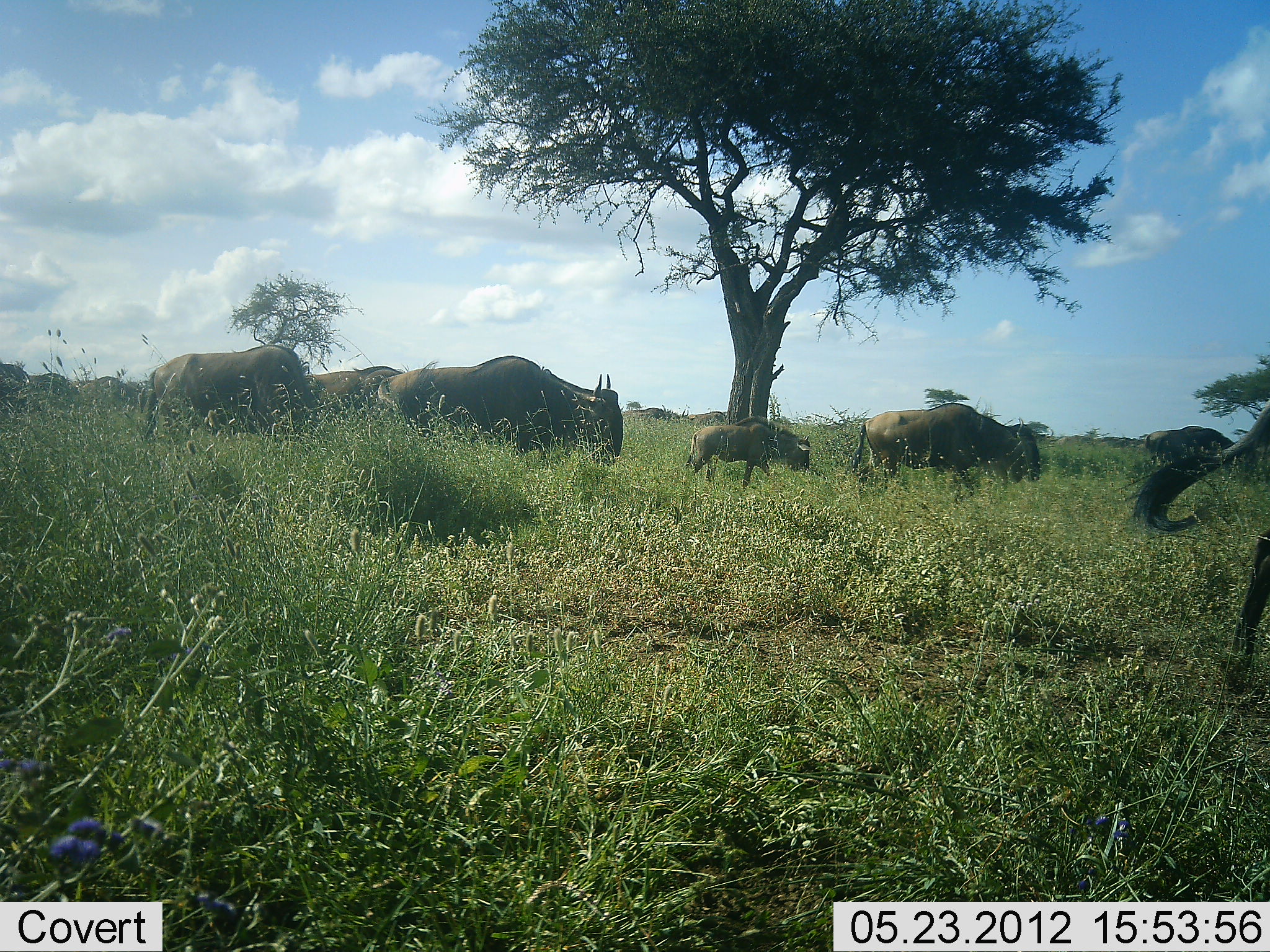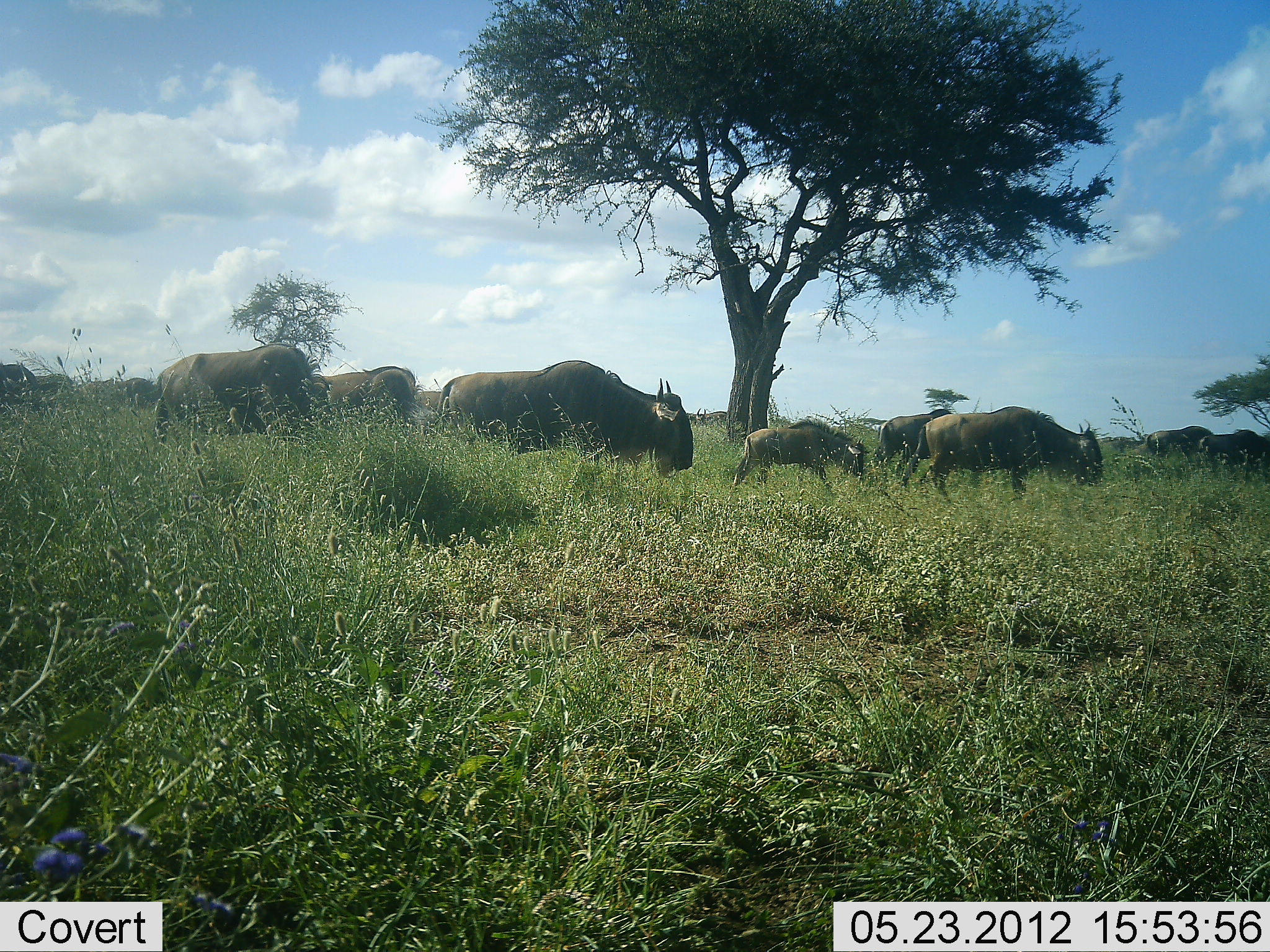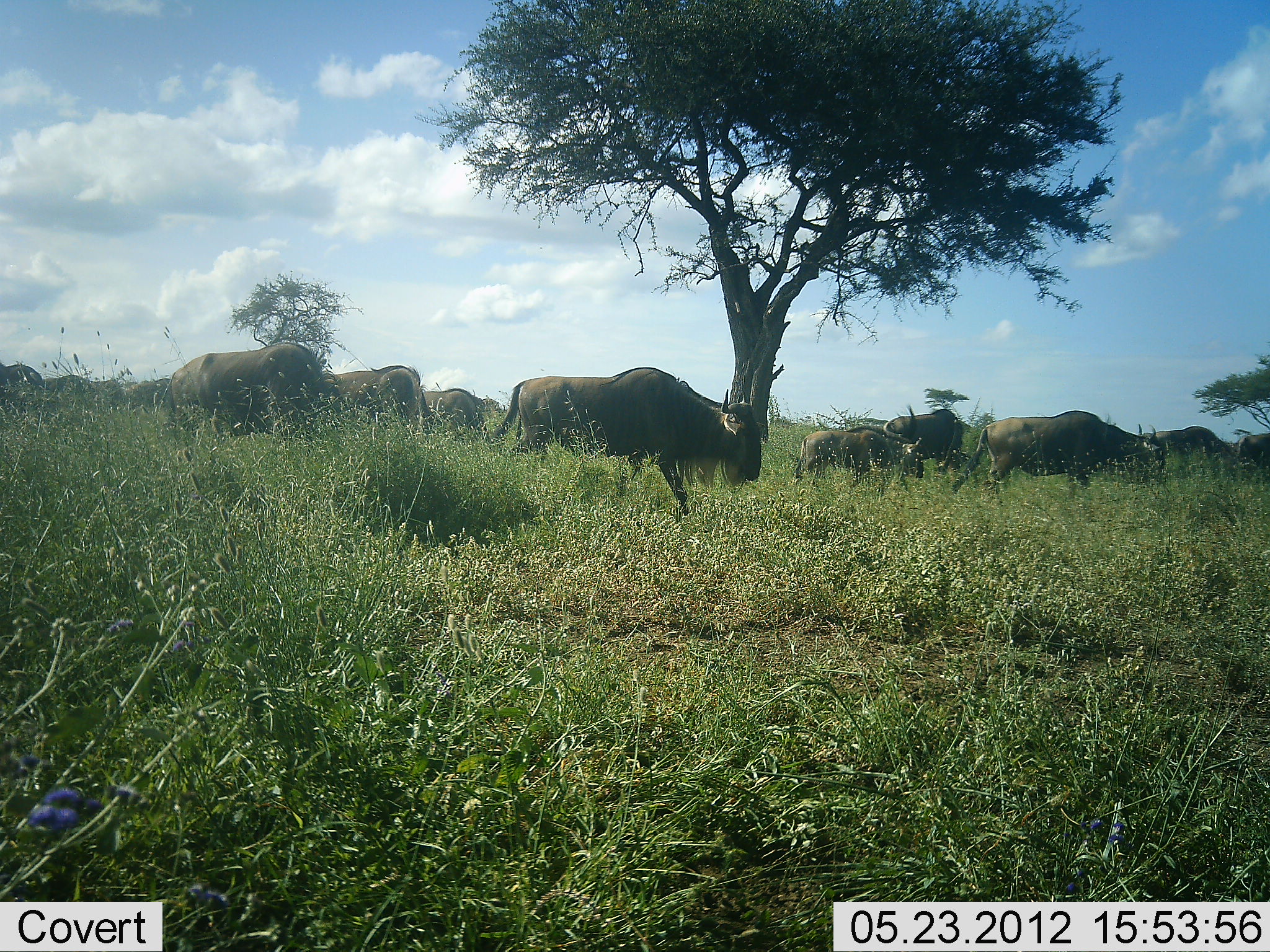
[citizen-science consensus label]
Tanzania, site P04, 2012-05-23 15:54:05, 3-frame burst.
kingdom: Animalia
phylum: Chordata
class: Mammalia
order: Artiodactyla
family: Bovidae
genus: Connochaetes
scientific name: Connochaetes taurinus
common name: blue wildebeest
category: wildebeest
Wildebeest (blue wildebeest) (Connochaetes taurinus), count 11-50. Behavior (volunteer vote fractions): standing 9%, resting 0%, moving 100%, interacting 0%. Young present (vote fraction): 78%. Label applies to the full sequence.